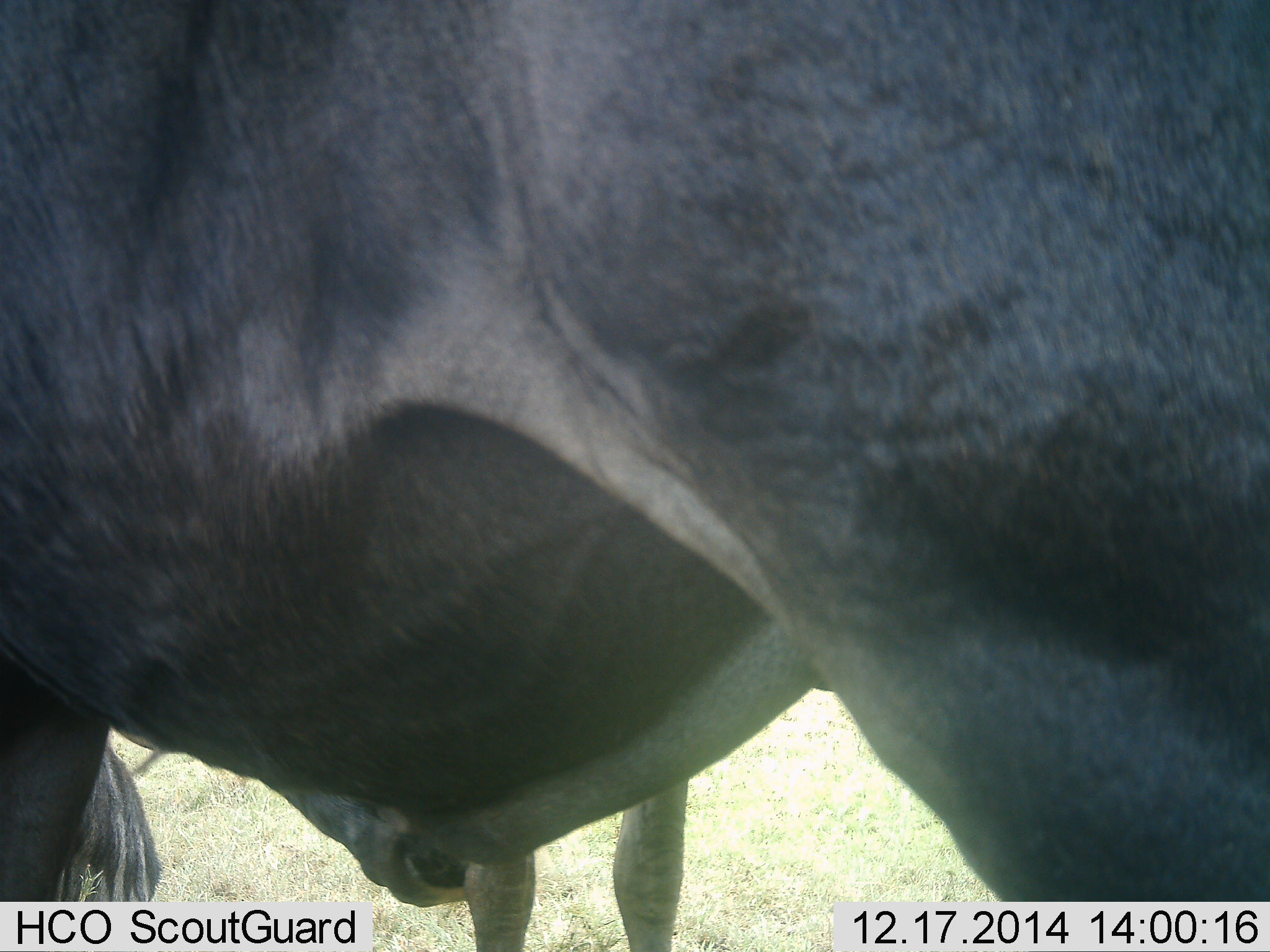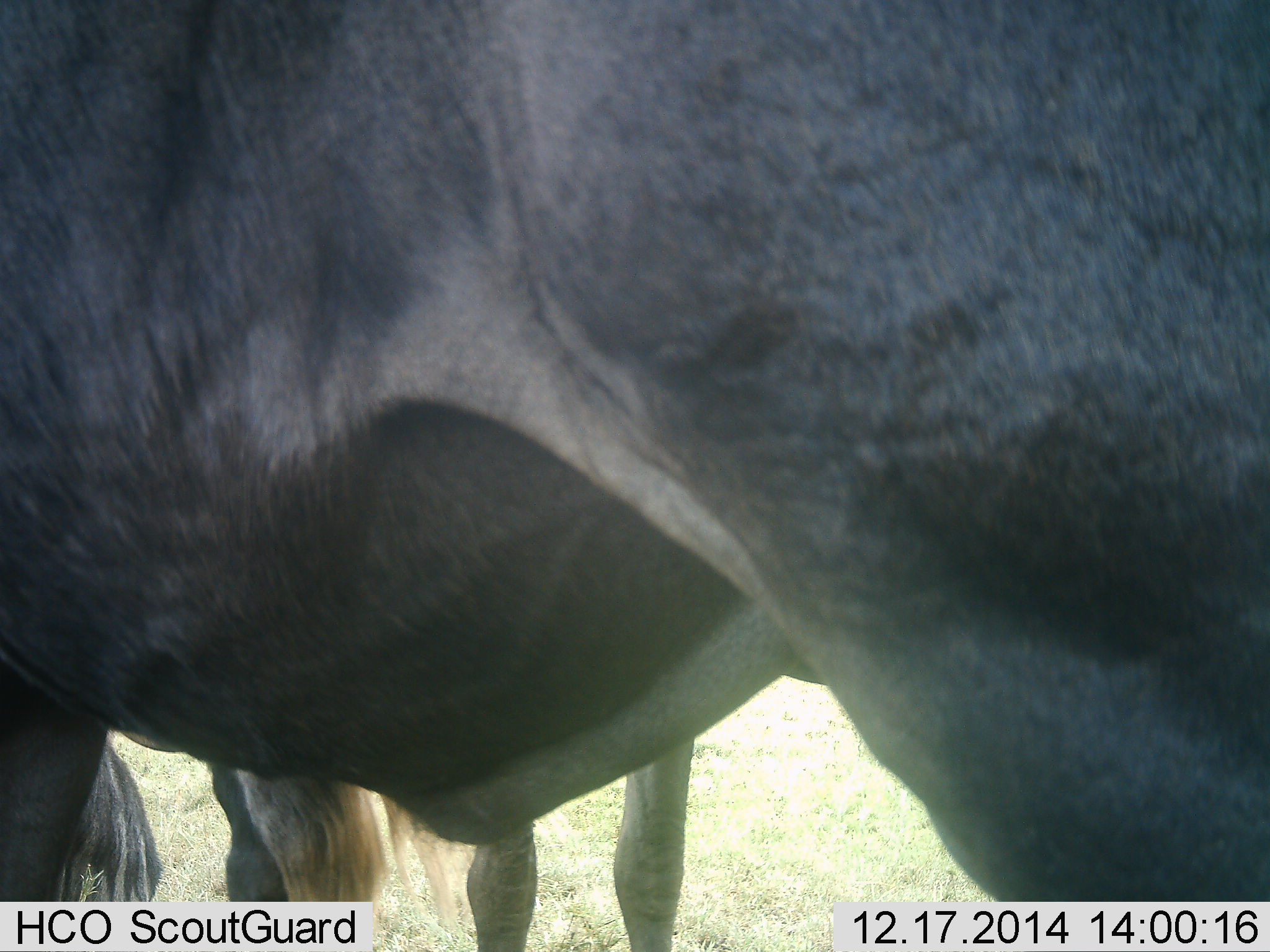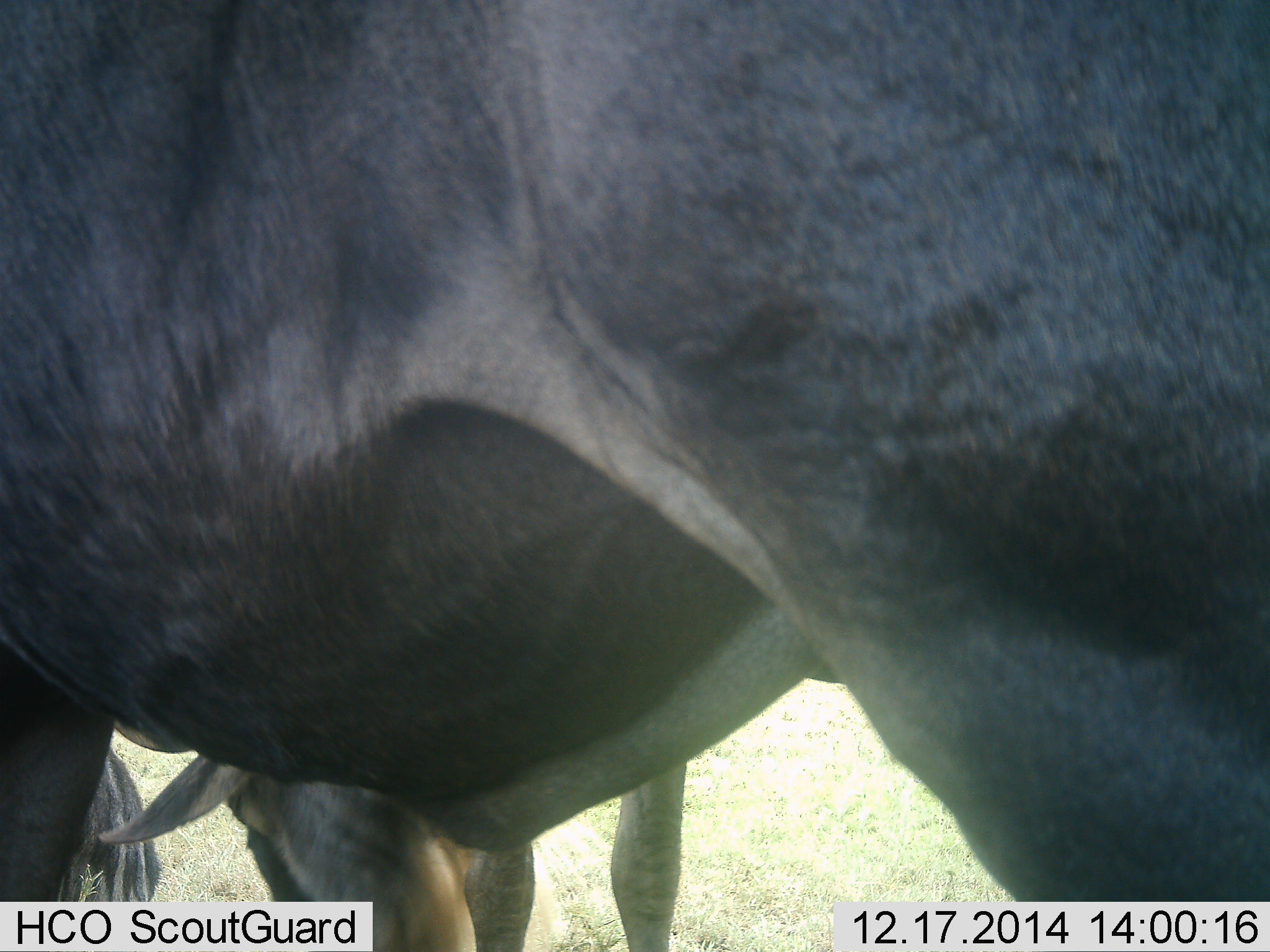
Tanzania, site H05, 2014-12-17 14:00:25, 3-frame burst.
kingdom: Animalia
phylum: Chordata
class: Mammalia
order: Artiodactyla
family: Bovidae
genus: Connochaetes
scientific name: Connochaetes taurinus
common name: blue wildebeest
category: wildebeest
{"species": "wildebeest (blue wildebeest) (Connochaetes taurinus)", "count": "2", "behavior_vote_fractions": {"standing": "80%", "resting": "20%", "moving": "0%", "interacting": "10%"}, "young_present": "10%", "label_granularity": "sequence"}